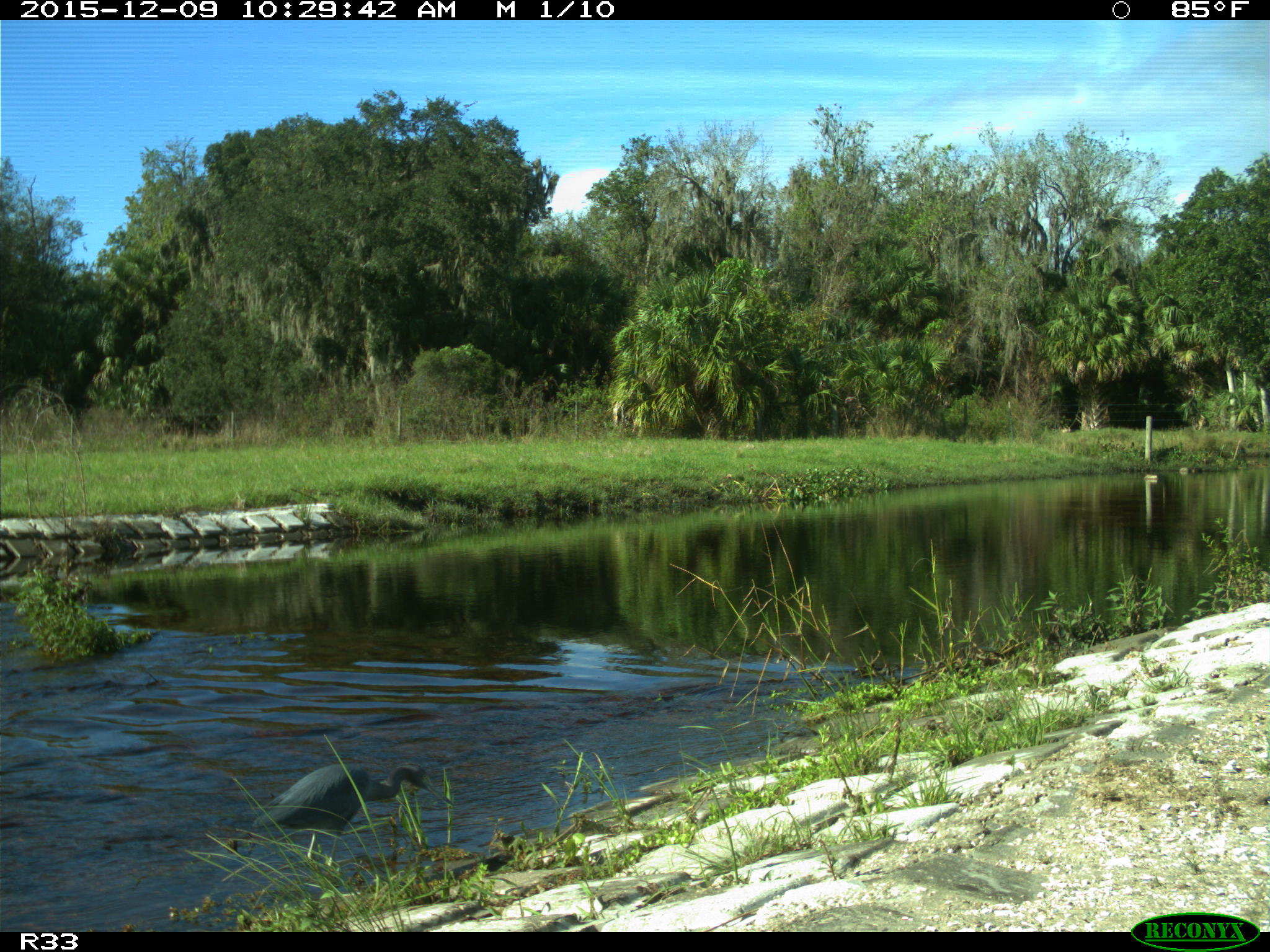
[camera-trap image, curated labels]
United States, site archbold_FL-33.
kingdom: Animalia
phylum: Chordata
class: Aves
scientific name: Aves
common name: birds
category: unidentified bird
Unidentified bird (birds) (Aves).